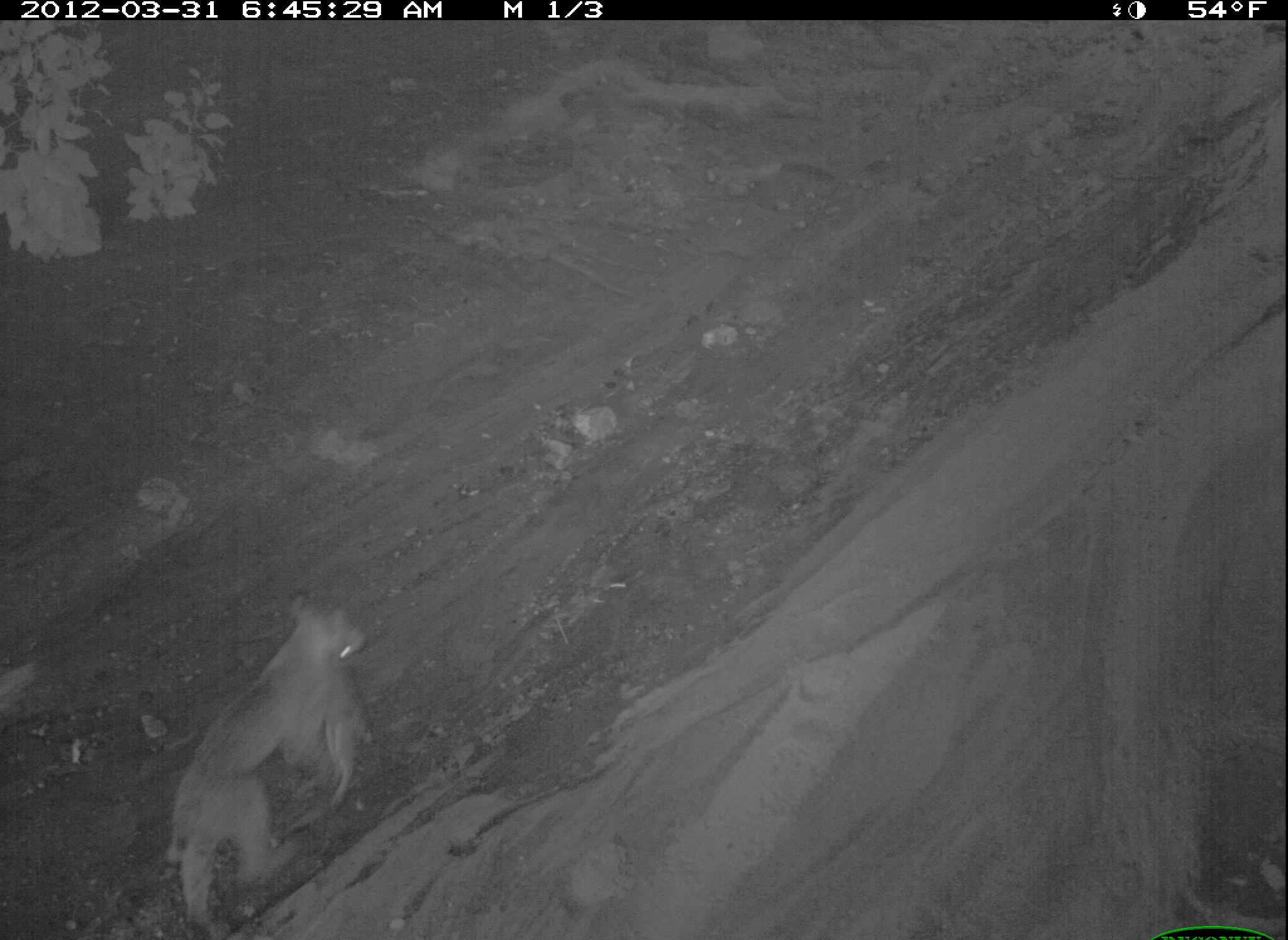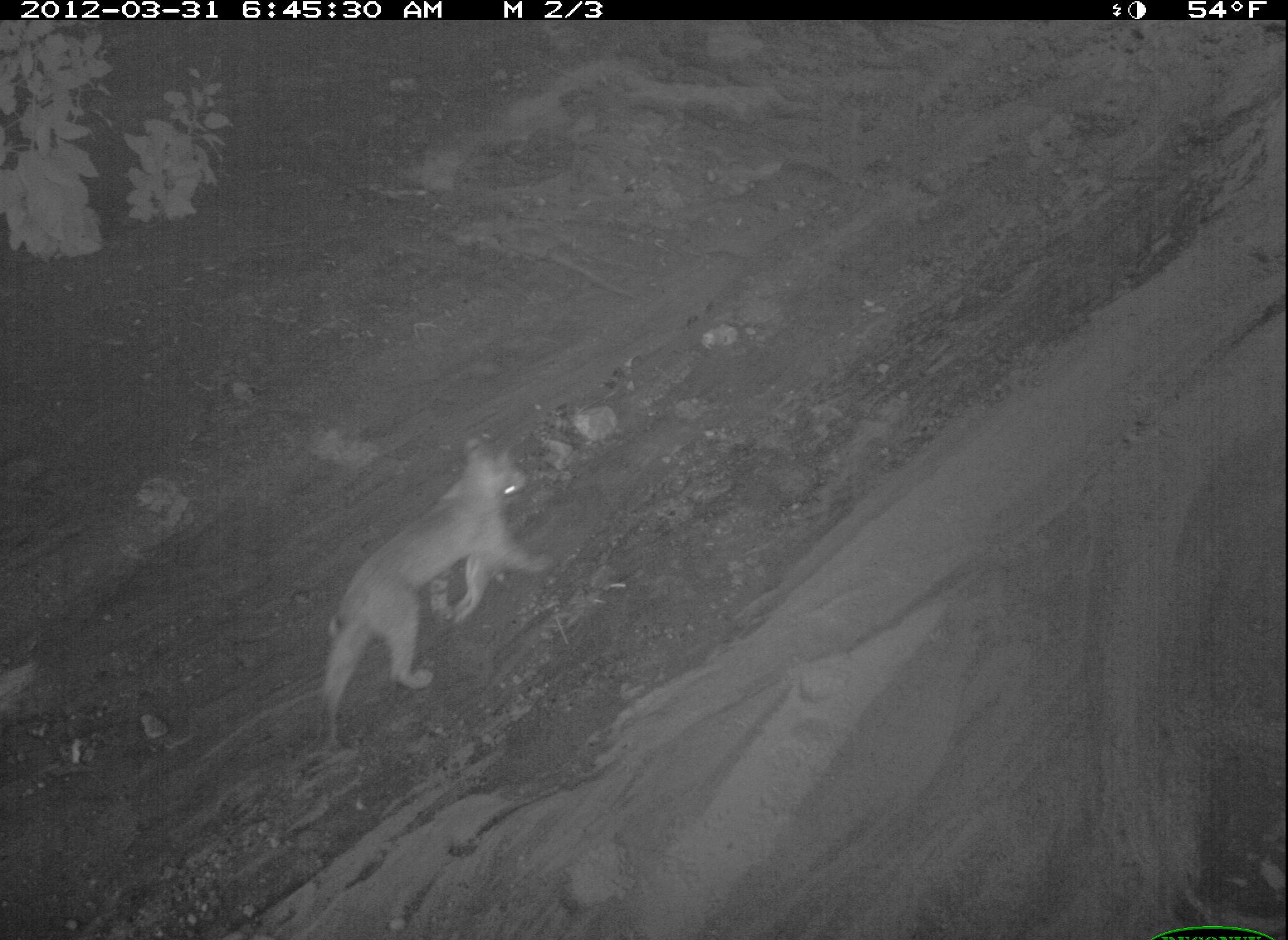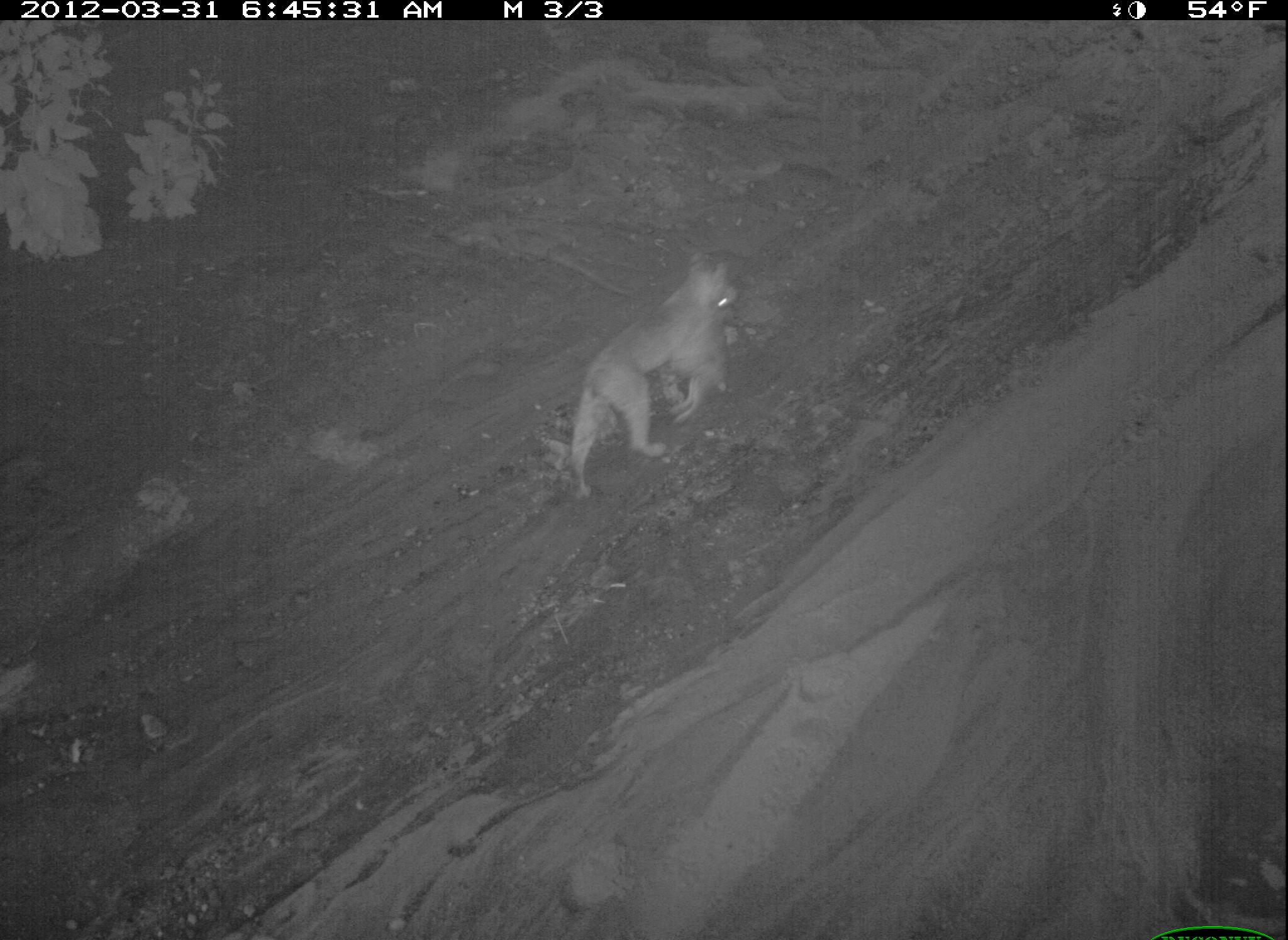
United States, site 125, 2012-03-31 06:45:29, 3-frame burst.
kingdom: Animalia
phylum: Chordata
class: Mammalia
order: Carnivora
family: Felidae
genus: Lynx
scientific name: Lynx rufus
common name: bobcat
Bobcat (Lynx rufus).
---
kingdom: Animalia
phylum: Chordata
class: Mammalia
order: Lagomorpha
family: Leporidae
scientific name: Leporidae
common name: rabbits and hares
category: rabbit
Rabbit (rabbits and hares) (Leporidae).